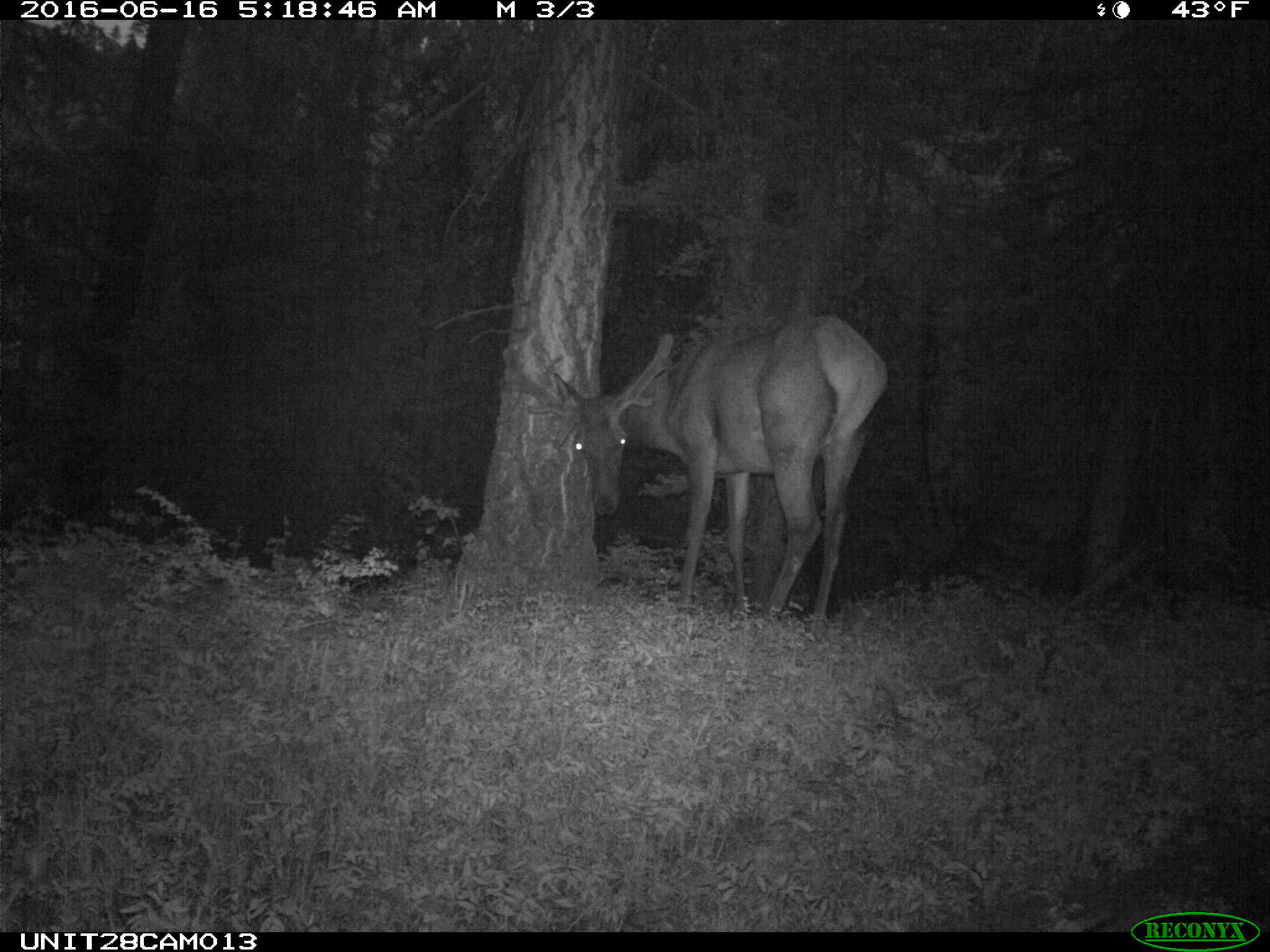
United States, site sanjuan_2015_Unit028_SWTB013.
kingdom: Animalia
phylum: Chordata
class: Mammalia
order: Artiodactyla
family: Cervidae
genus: Cervus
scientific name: Cervus elaphus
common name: red deer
Cervus elaphus (red deer).